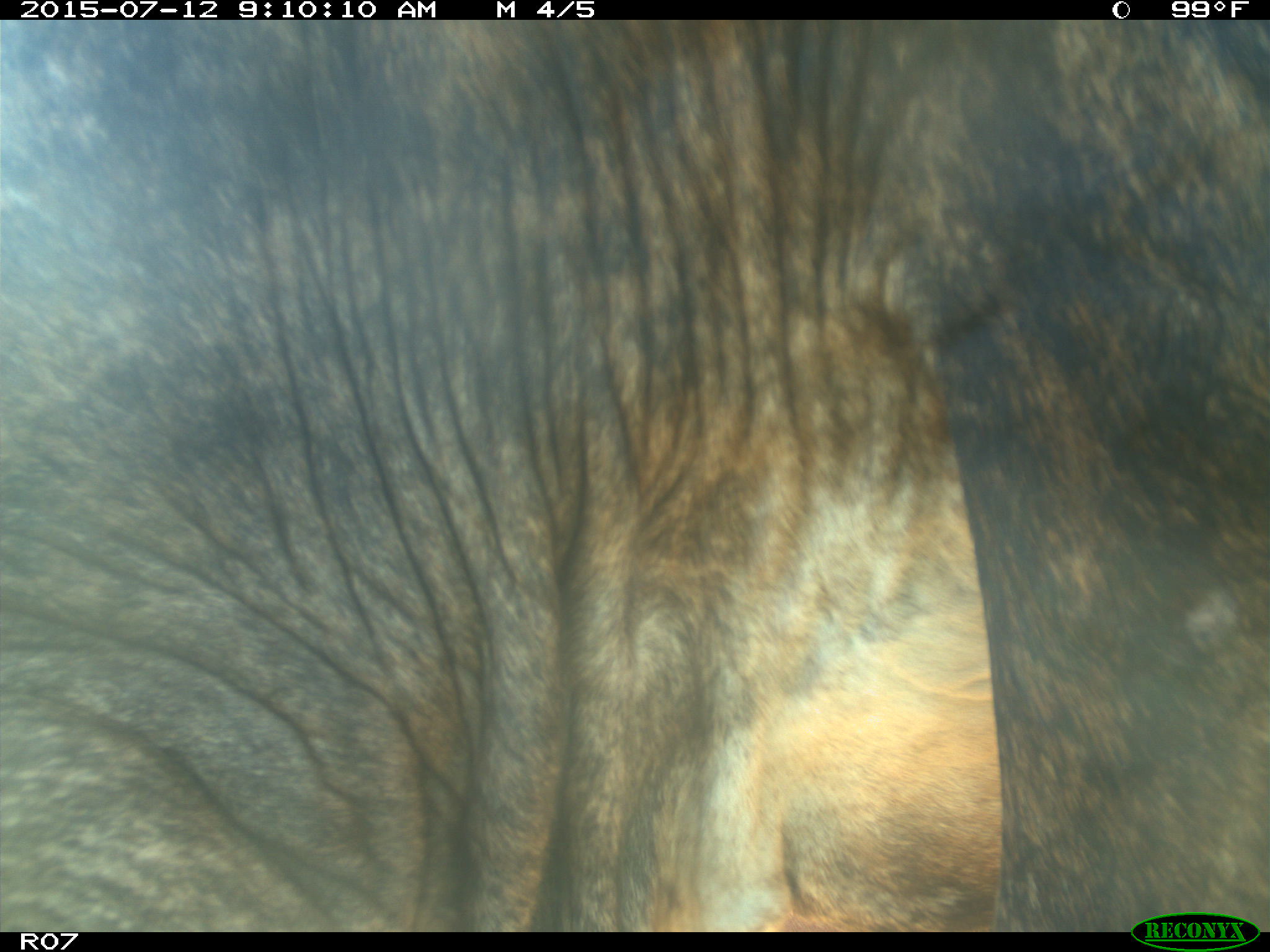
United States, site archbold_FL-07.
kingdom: Animalia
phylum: Chordata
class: Mammalia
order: Artiodactyla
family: Bovidae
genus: Bos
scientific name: Bos taurus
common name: domestic cow